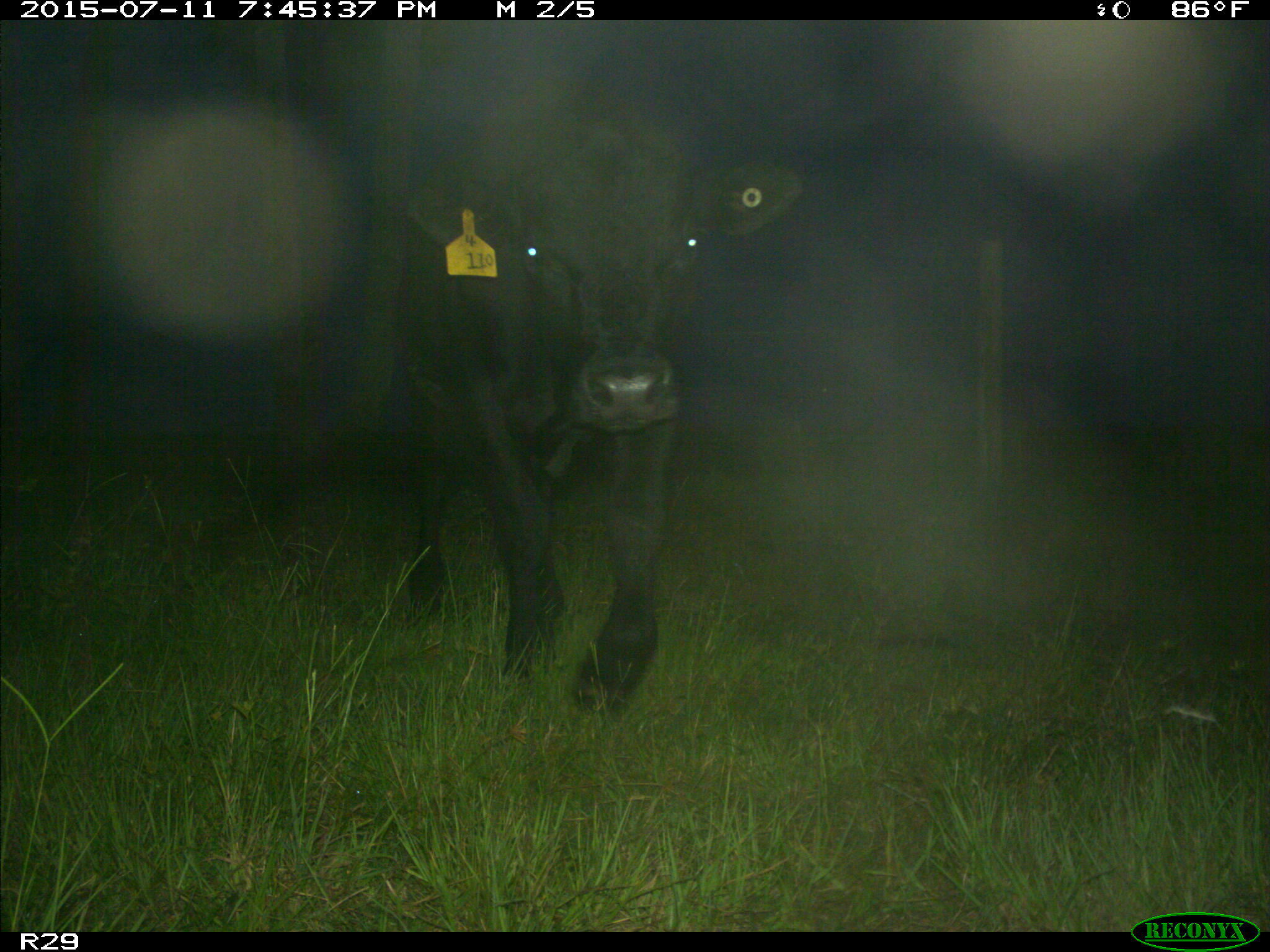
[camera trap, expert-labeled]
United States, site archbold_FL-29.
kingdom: Animalia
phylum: Chordata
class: Mammalia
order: Artiodactyla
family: Bovidae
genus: Bos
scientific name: Bos taurus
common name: domestic cow